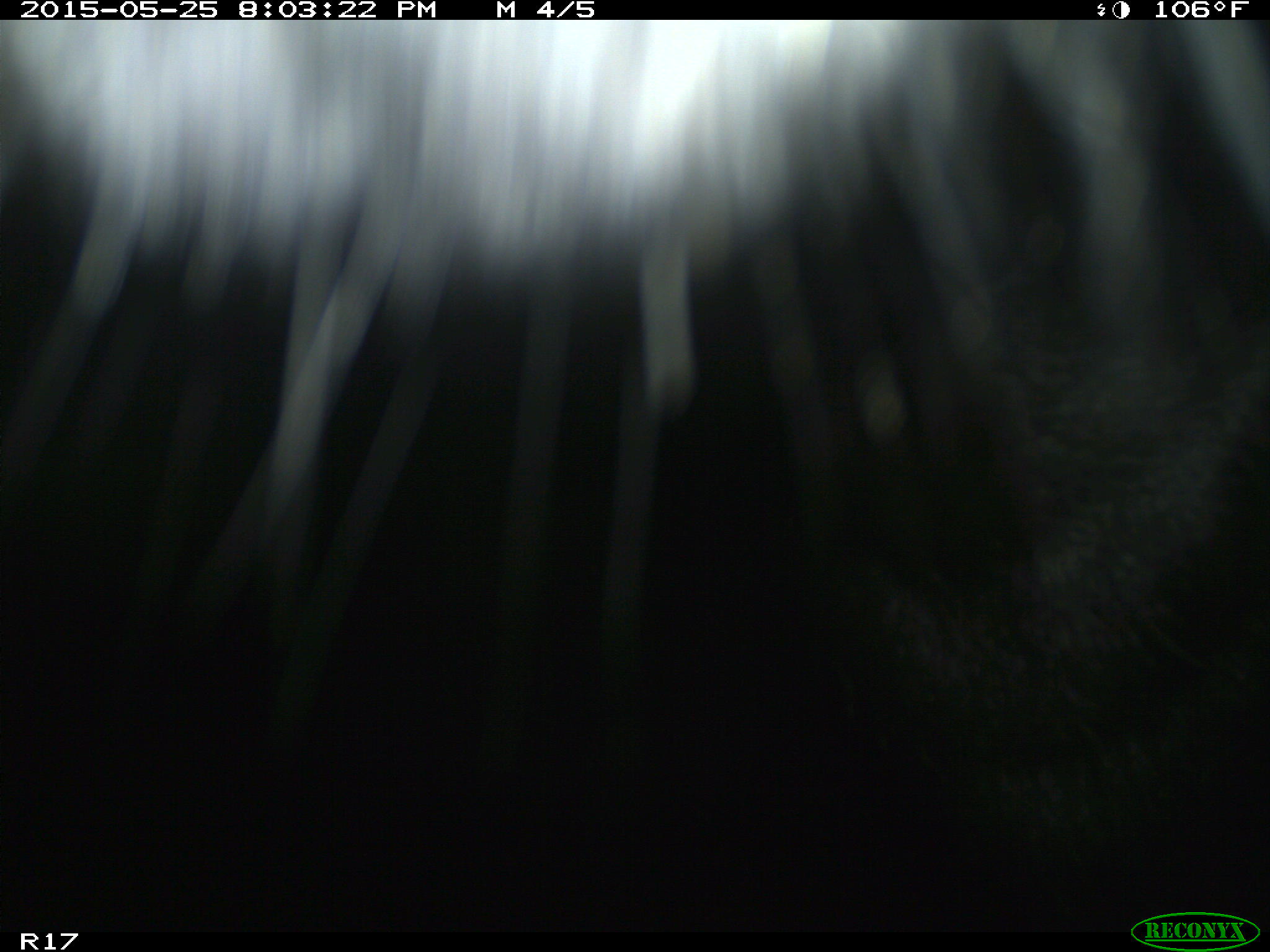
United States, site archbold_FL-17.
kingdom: Animalia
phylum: Chordata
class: Mammalia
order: Artiodactyla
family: Bovidae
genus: Bos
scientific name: Bos taurus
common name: domestic cow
Bos taurus (domestic cow).